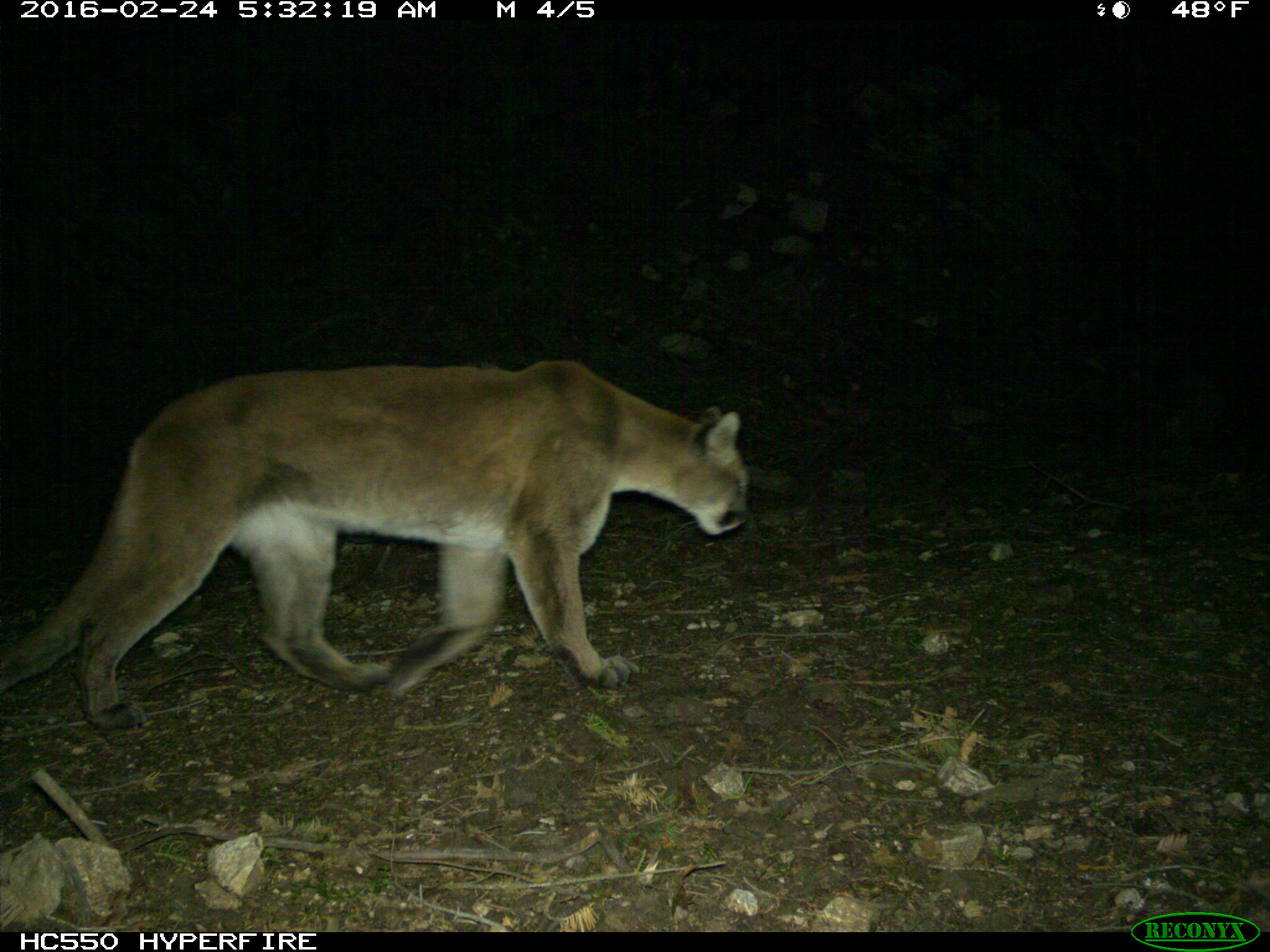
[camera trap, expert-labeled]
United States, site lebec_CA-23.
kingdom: Animalia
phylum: Chordata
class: Mammalia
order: Carnivora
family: Felidae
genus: Puma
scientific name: Puma concolor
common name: mountain lion